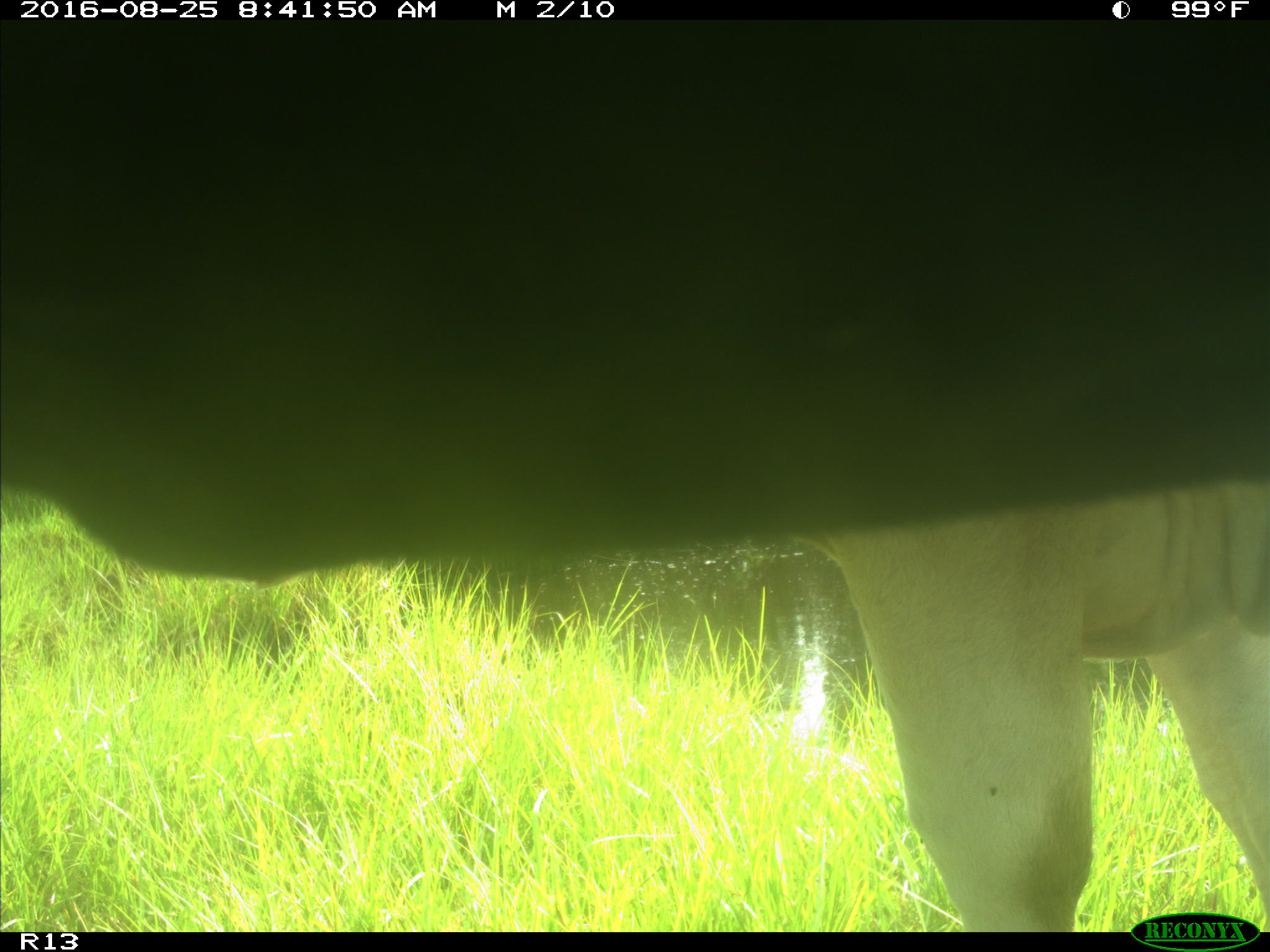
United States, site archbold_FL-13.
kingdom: Animalia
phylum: Chordata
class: Mammalia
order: Artiodactyla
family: Bovidae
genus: Bos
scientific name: Bos taurus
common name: domestic cow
Bos taurus (domestic cow).